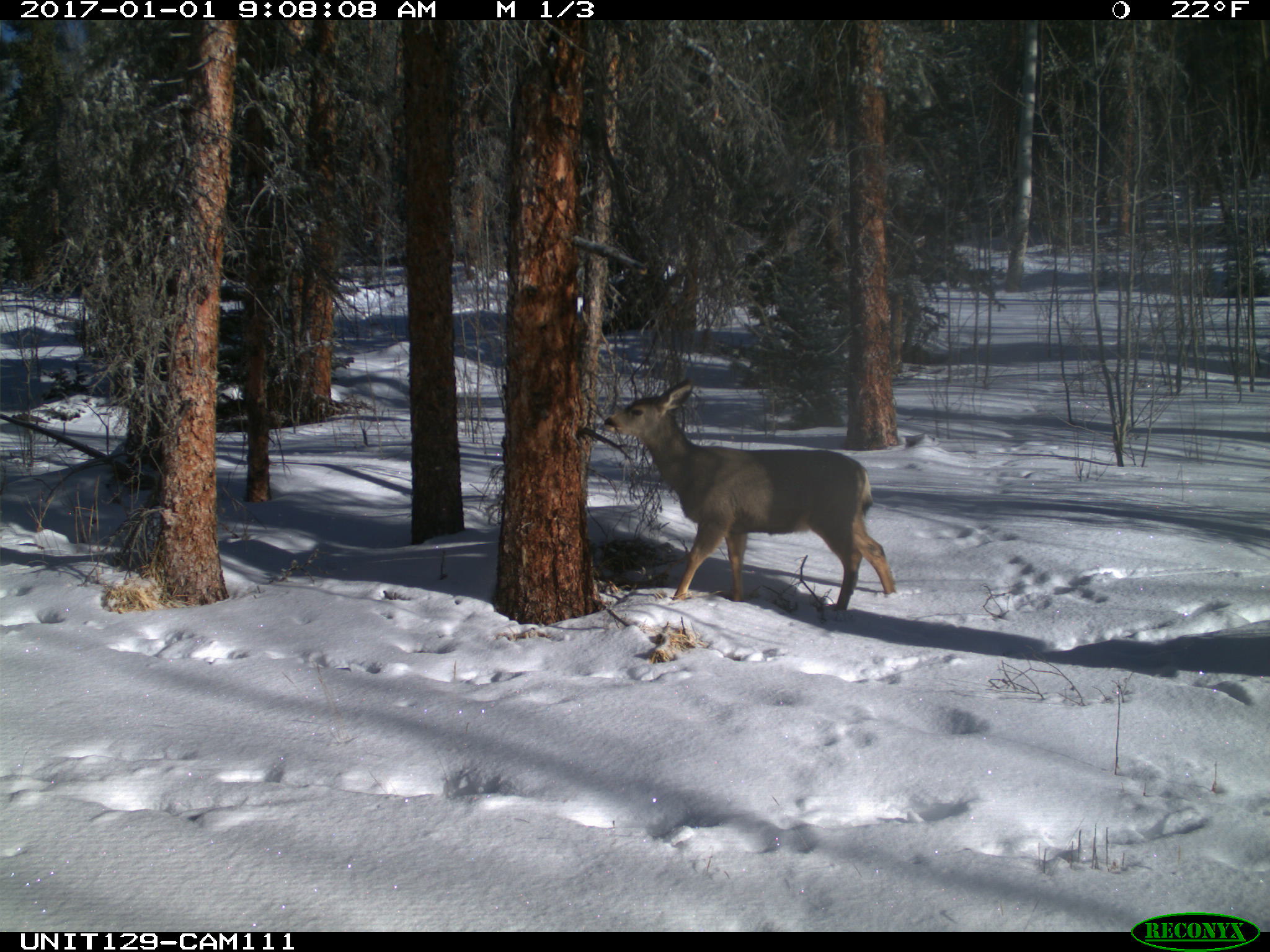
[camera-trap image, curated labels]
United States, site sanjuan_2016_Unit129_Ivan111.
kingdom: Animalia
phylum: Chordata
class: Mammalia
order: Artiodactyla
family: Cervidae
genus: Odocoileus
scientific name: Odocoileus hemionus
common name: mule deer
Odocoileus hemionus (mule deer).